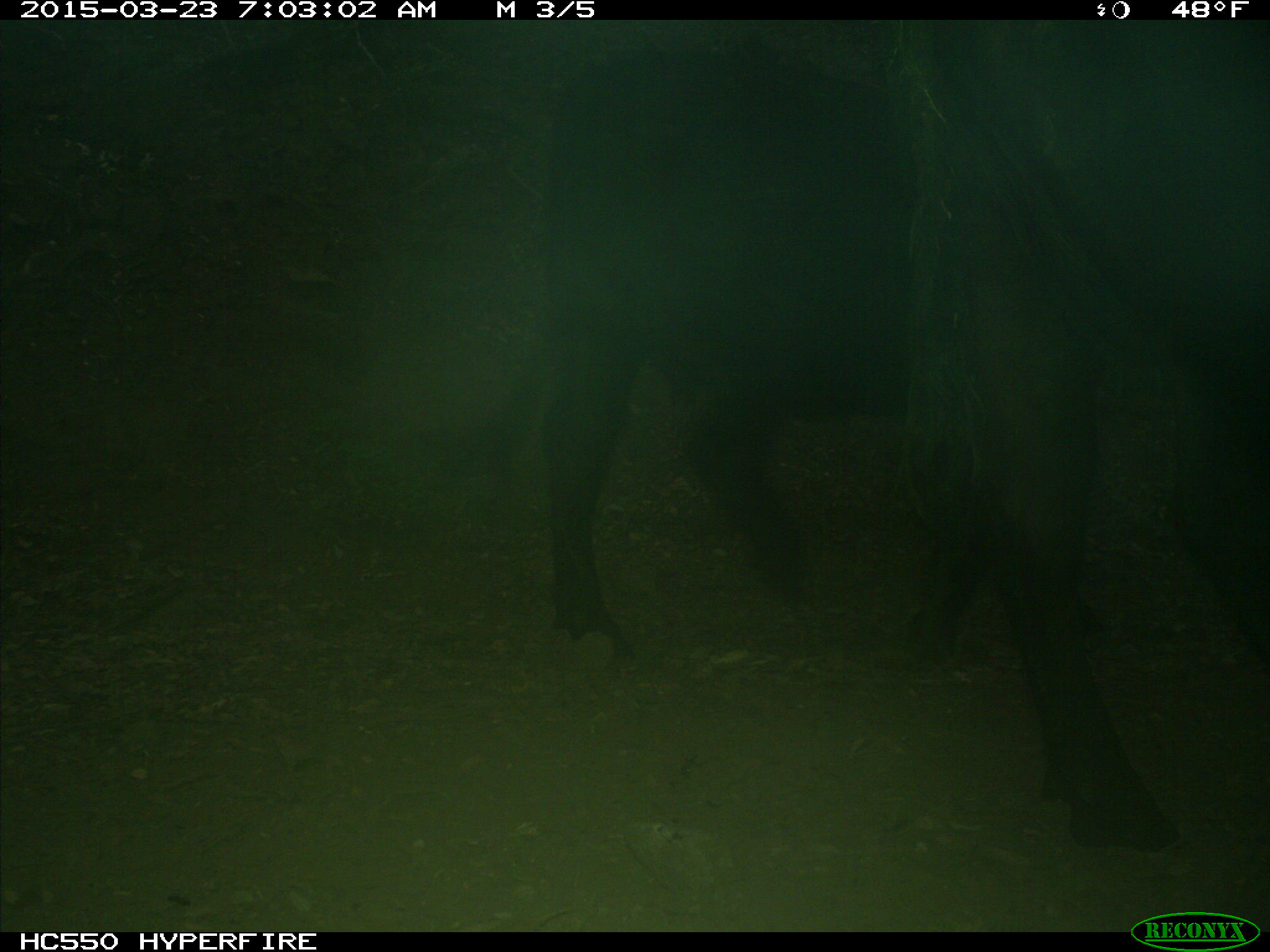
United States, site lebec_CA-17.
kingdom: Animalia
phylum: Chordata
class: Mammalia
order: Artiodactyla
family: Bovidae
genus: Bos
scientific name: Bos taurus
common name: domestic cow